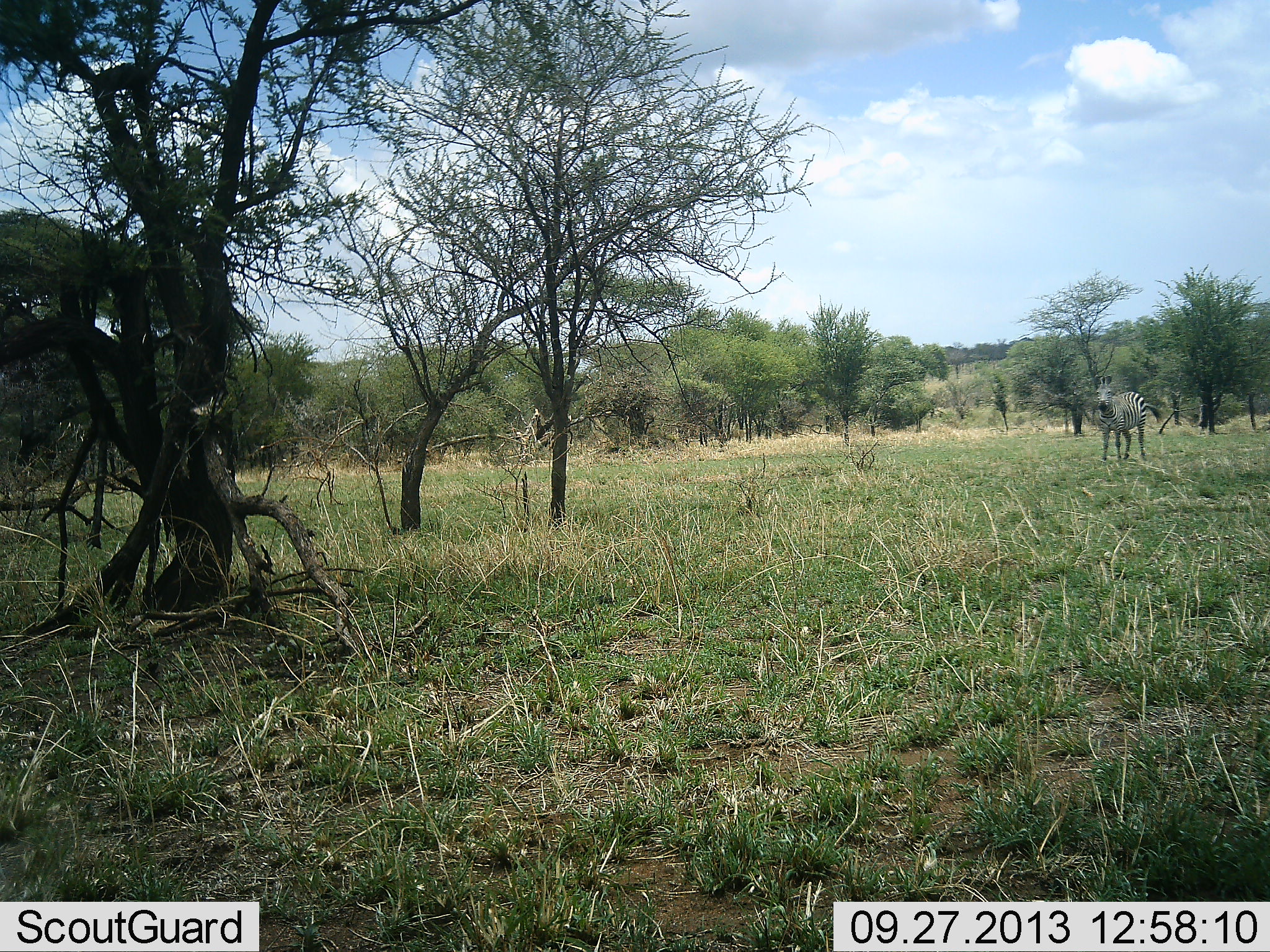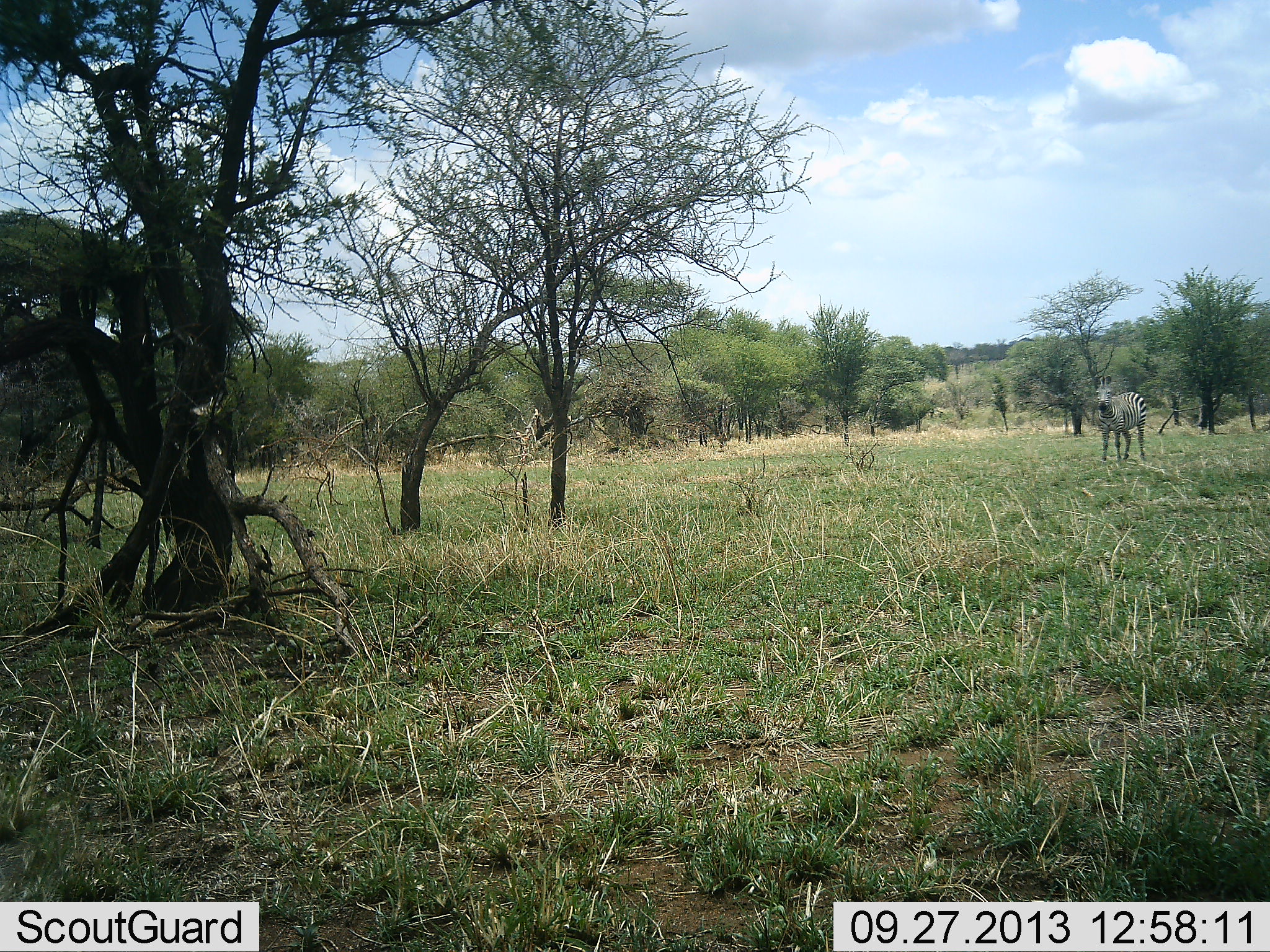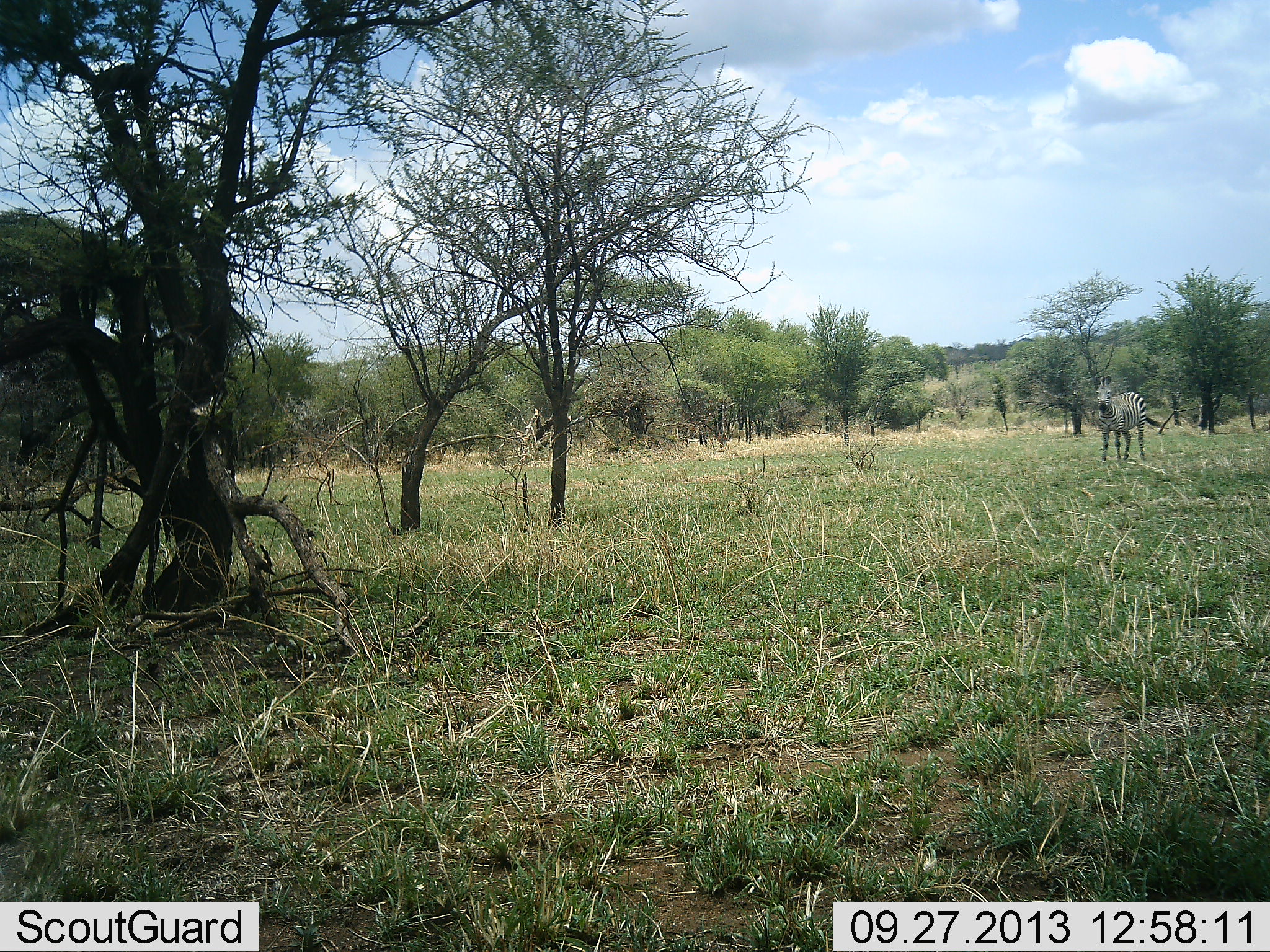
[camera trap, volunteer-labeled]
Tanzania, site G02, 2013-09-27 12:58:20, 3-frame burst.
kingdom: Animalia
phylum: Chordata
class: Mammalia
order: Perissodactyla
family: Equidae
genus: Equus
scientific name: Equus quagga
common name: plains zebra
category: zebra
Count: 1.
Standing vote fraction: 97%.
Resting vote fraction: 3%.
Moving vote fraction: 0%.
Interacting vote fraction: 0%.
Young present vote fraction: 0%.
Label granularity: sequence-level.